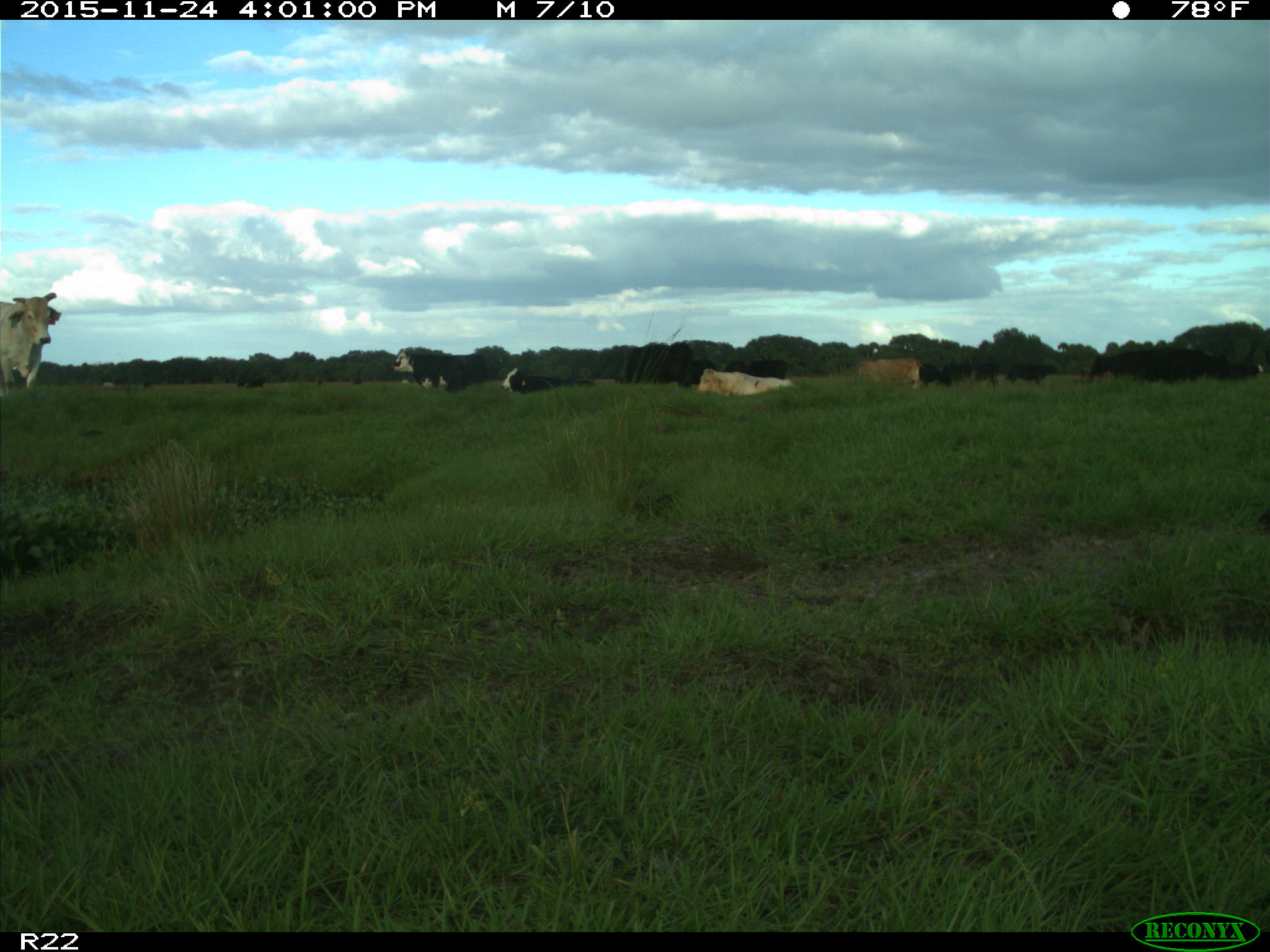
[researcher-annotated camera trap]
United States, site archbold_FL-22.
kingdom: Animalia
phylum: Chordata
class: Mammalia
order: Artiodactyla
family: Bovidae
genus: Bos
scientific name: Bos taurus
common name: domestic cow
Bos taurus (domestic cow).